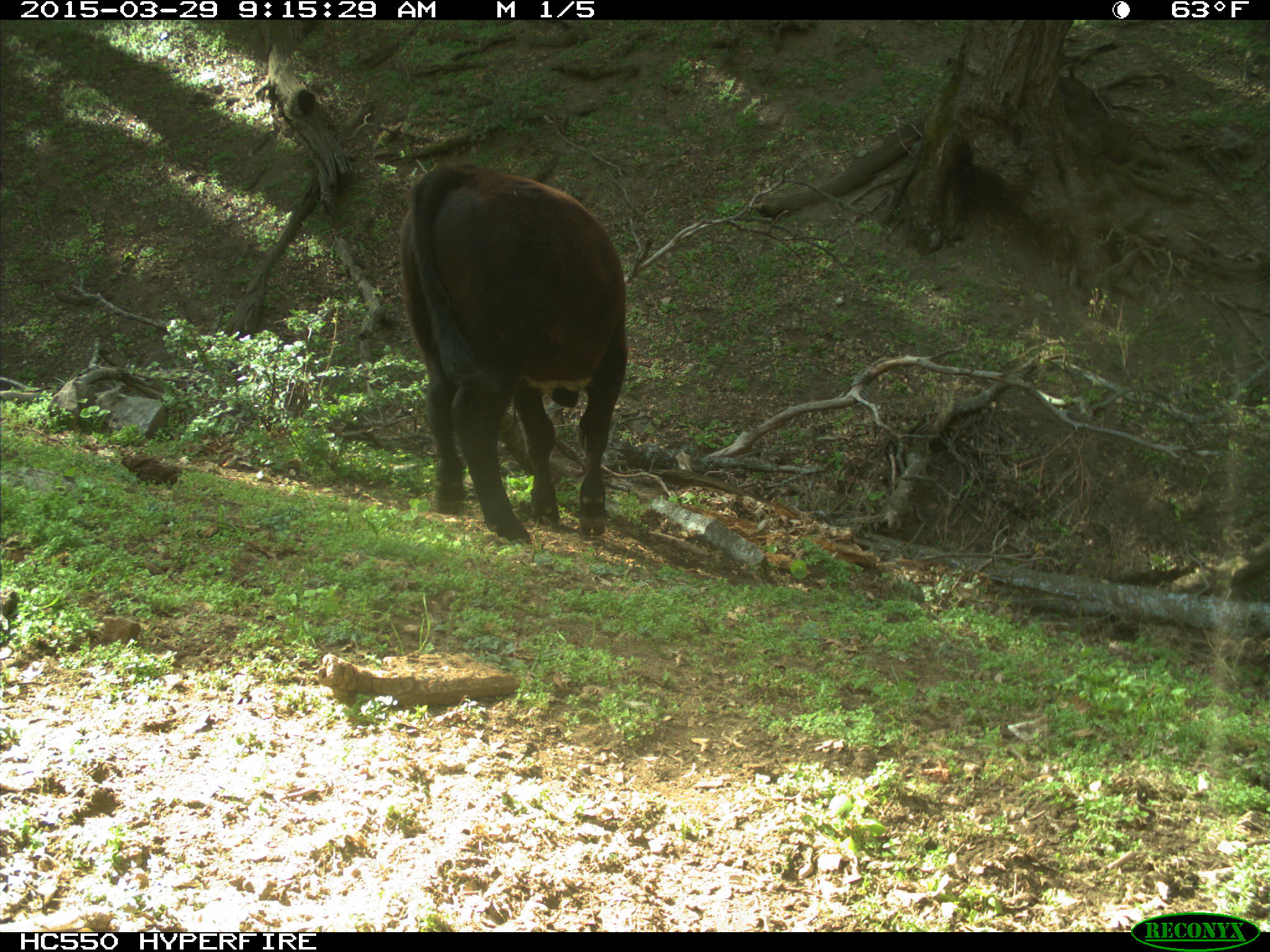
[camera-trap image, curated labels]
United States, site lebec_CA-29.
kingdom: Animalia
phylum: Chordata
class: Mammalia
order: Artiodactyla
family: Bovidae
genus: Bos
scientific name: Bos taurus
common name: domestic cow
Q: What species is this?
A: Bos taurus (domestic cow).